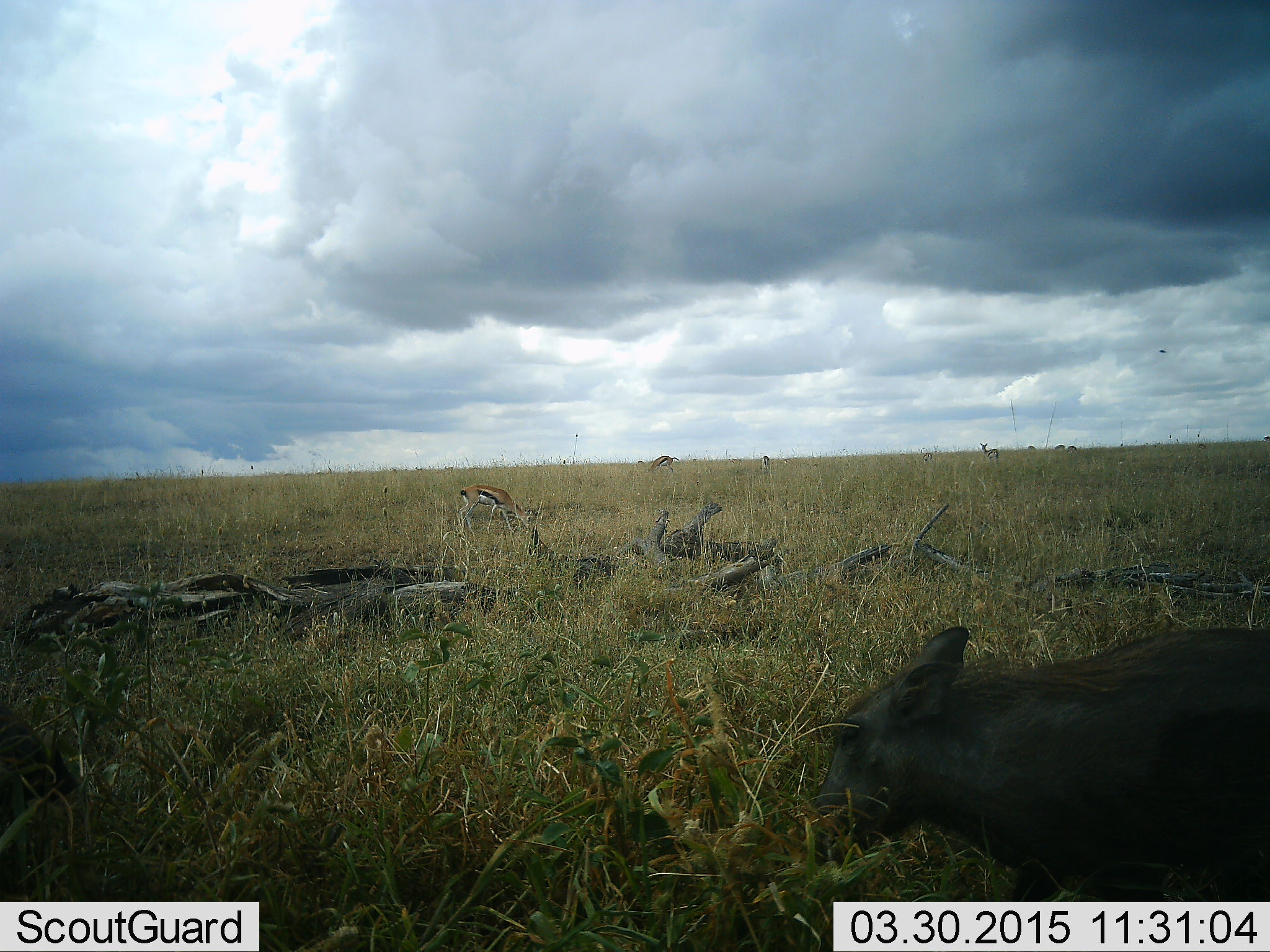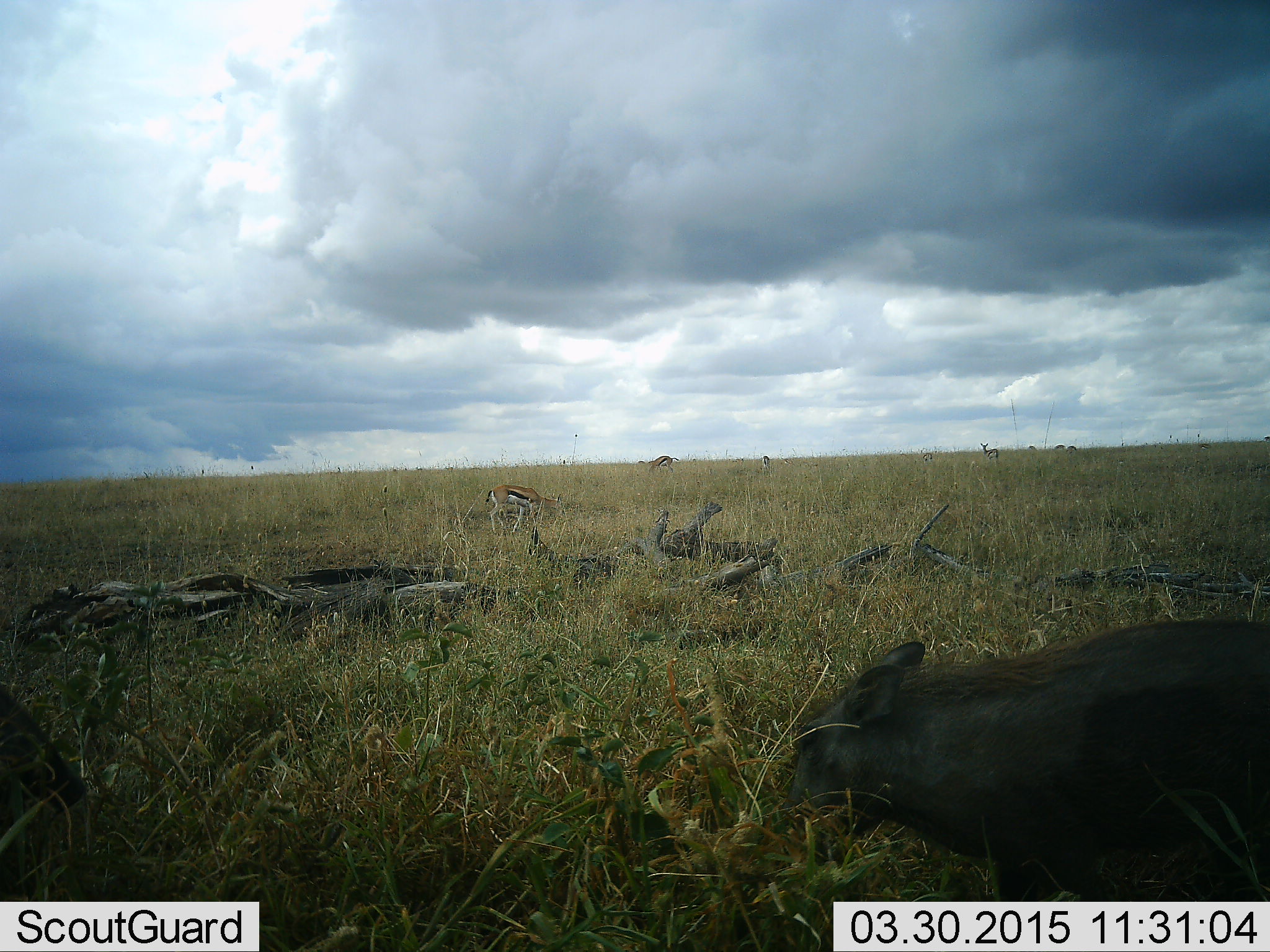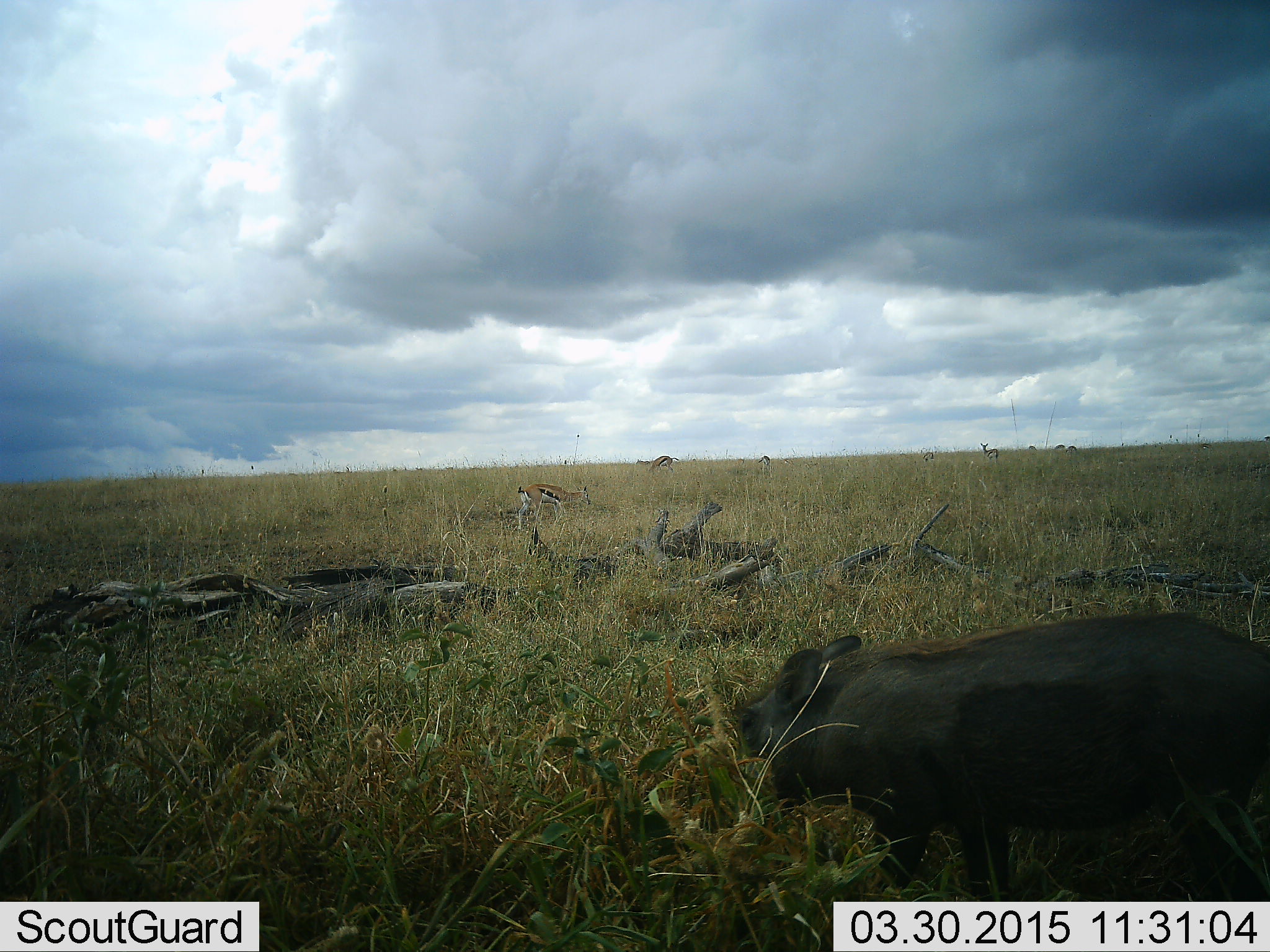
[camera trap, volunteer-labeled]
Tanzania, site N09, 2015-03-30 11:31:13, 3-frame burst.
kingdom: Animalia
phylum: Chordata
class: Mammalia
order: Artiodactyla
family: Bovidae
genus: Eudorcas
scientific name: Eudorcas thomsonii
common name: thomson's gazelle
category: gazellethomsons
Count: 5.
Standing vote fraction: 67%.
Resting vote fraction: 0%.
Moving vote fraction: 50%.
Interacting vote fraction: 0%.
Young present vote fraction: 0%.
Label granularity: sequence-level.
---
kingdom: Animalia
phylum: Chordata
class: Mammalia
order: Artiodactyla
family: Suidae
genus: Phacochoerus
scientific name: Phacochoerus africanus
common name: warthog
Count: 1.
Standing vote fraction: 18%.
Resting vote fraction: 0%.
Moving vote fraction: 73%.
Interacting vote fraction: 0%.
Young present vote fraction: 9%.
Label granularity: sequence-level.